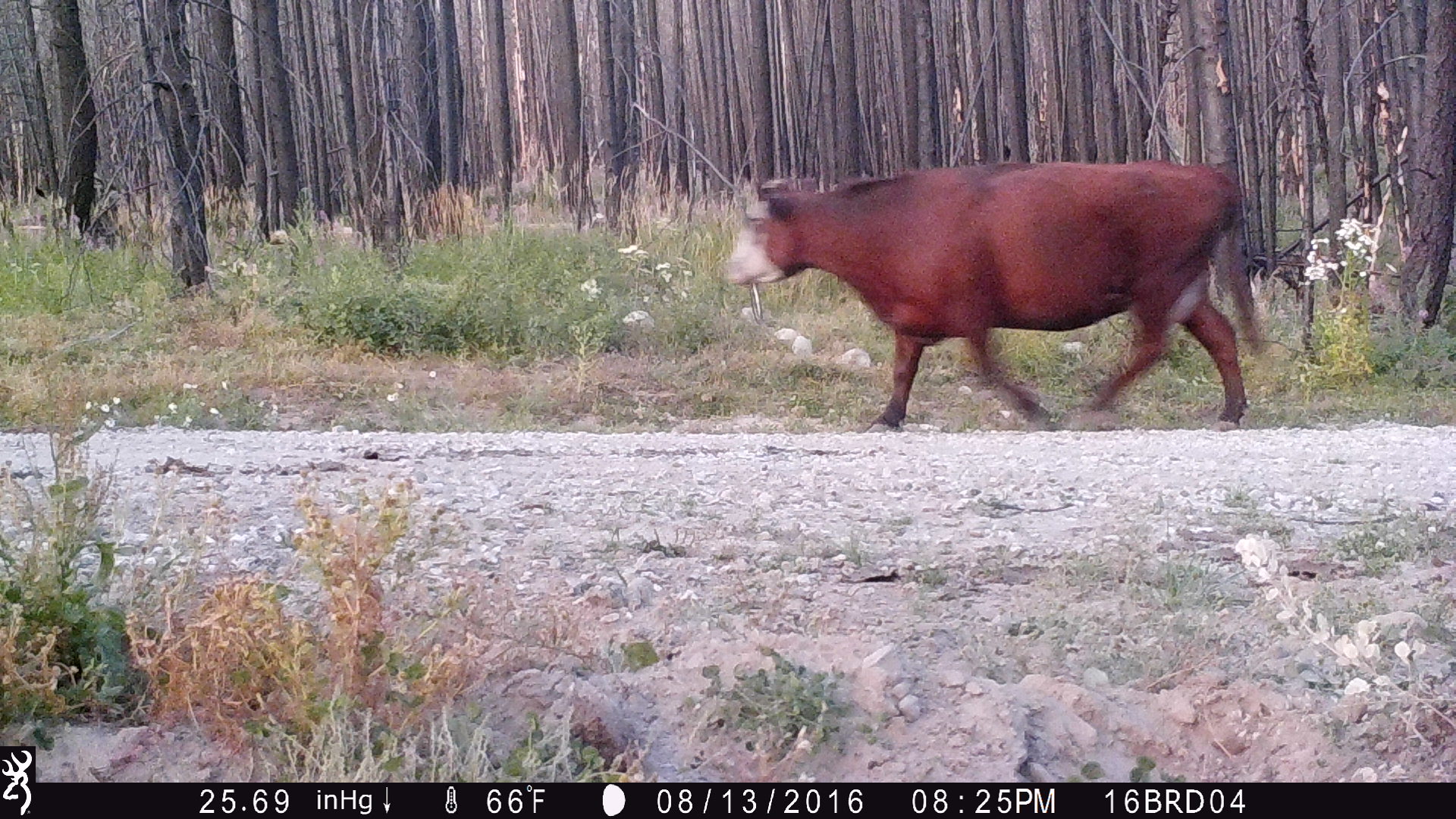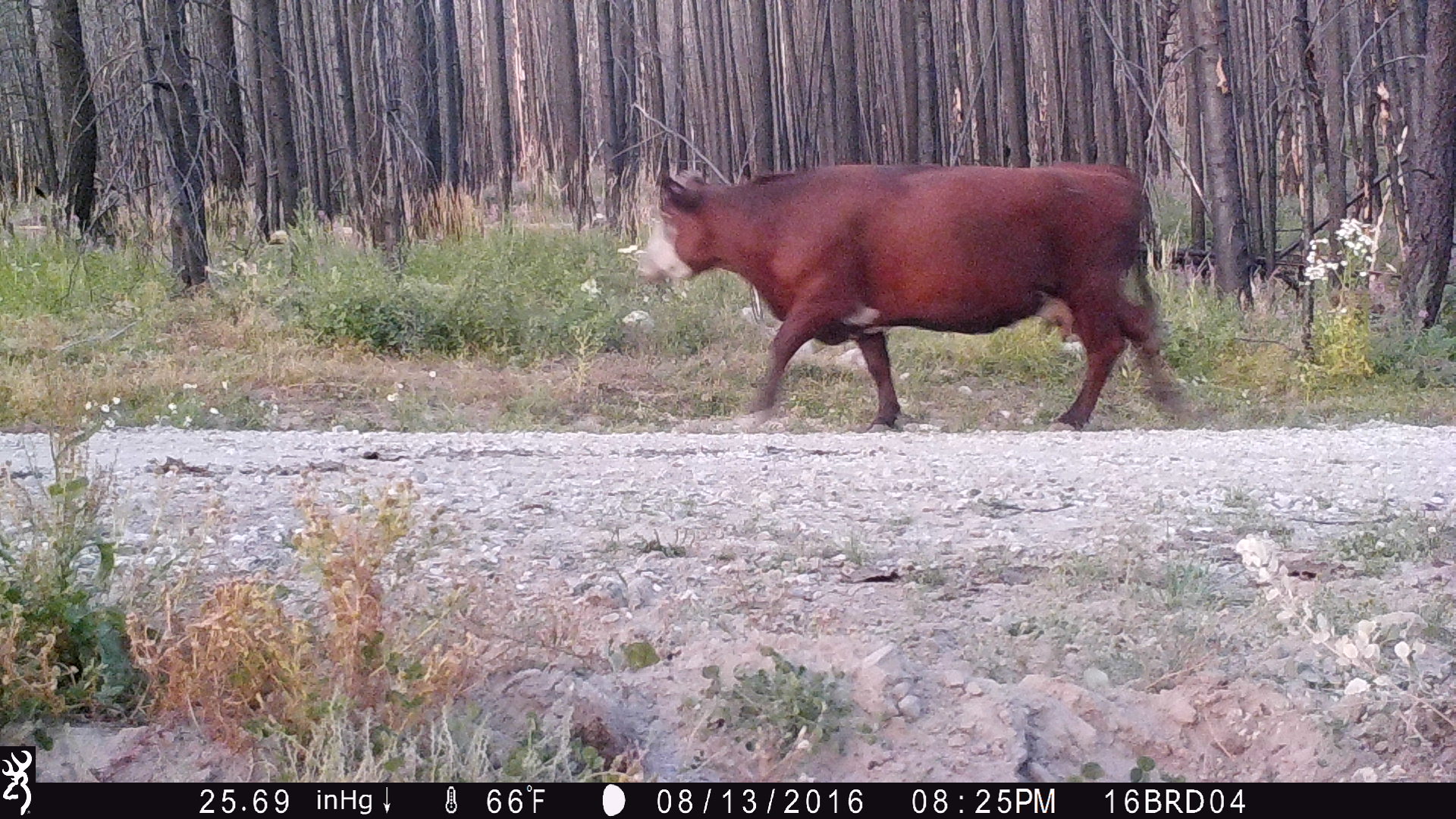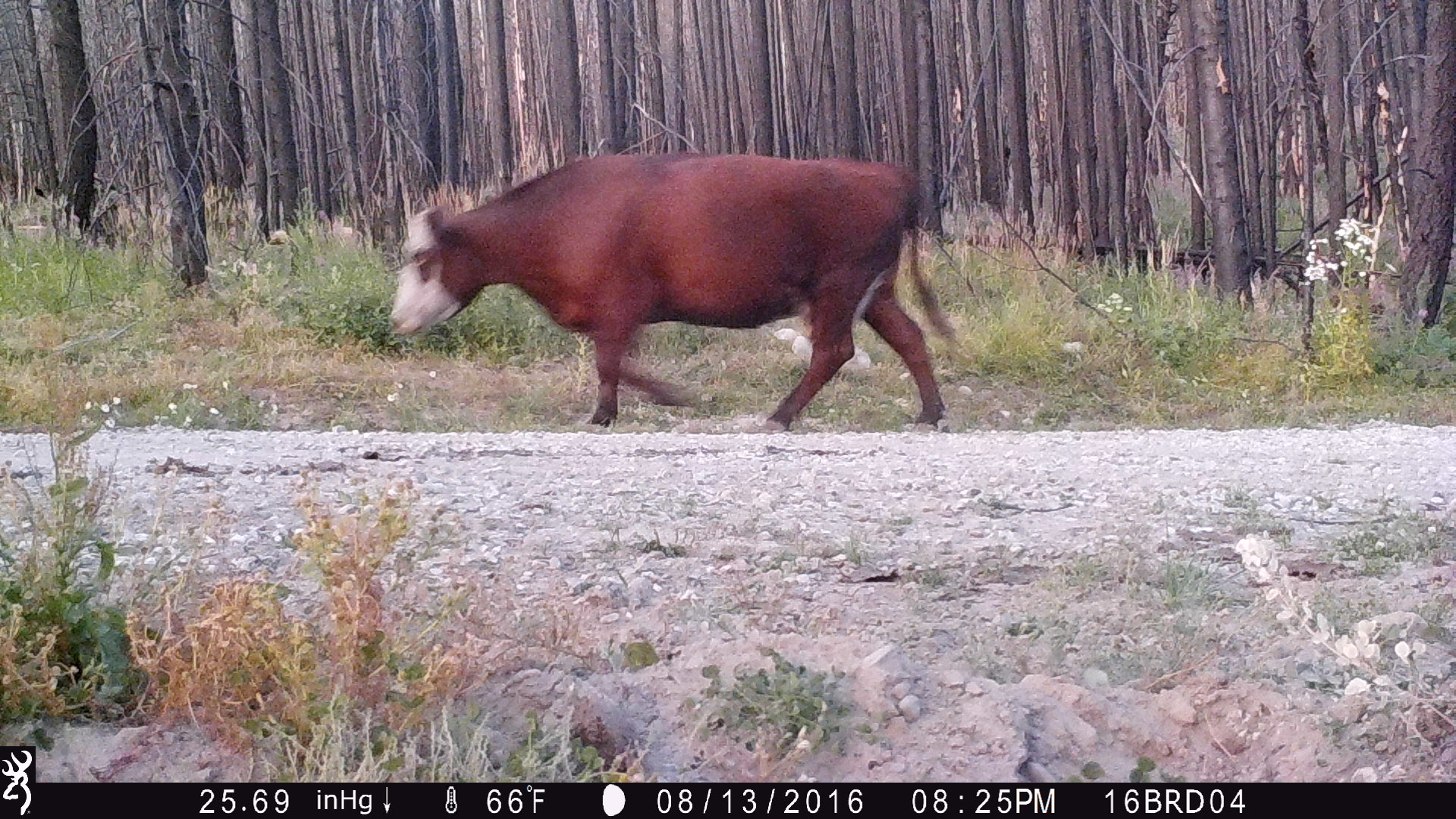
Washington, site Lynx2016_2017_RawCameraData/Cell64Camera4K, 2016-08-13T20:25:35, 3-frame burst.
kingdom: Animalia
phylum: Chordata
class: Mammalia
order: Artiodactyla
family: Bovidae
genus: Bos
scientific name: Bos taurus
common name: domestic cattle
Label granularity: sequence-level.